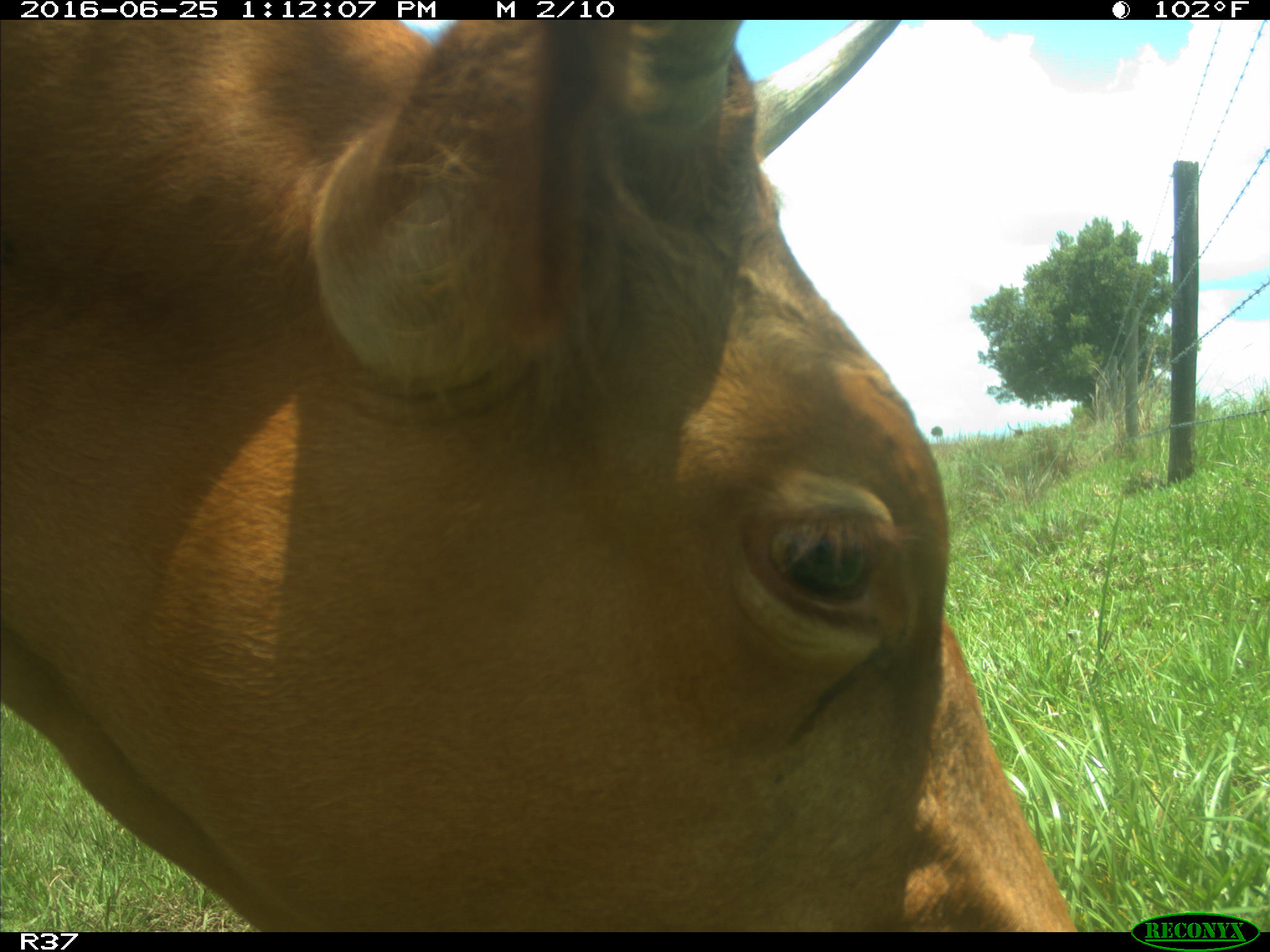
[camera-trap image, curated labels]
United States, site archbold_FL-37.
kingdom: Animalia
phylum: Chordata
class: Mammalia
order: Artiodactyla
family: Bovidae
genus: Bos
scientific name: Bos taurus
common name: domestic cow